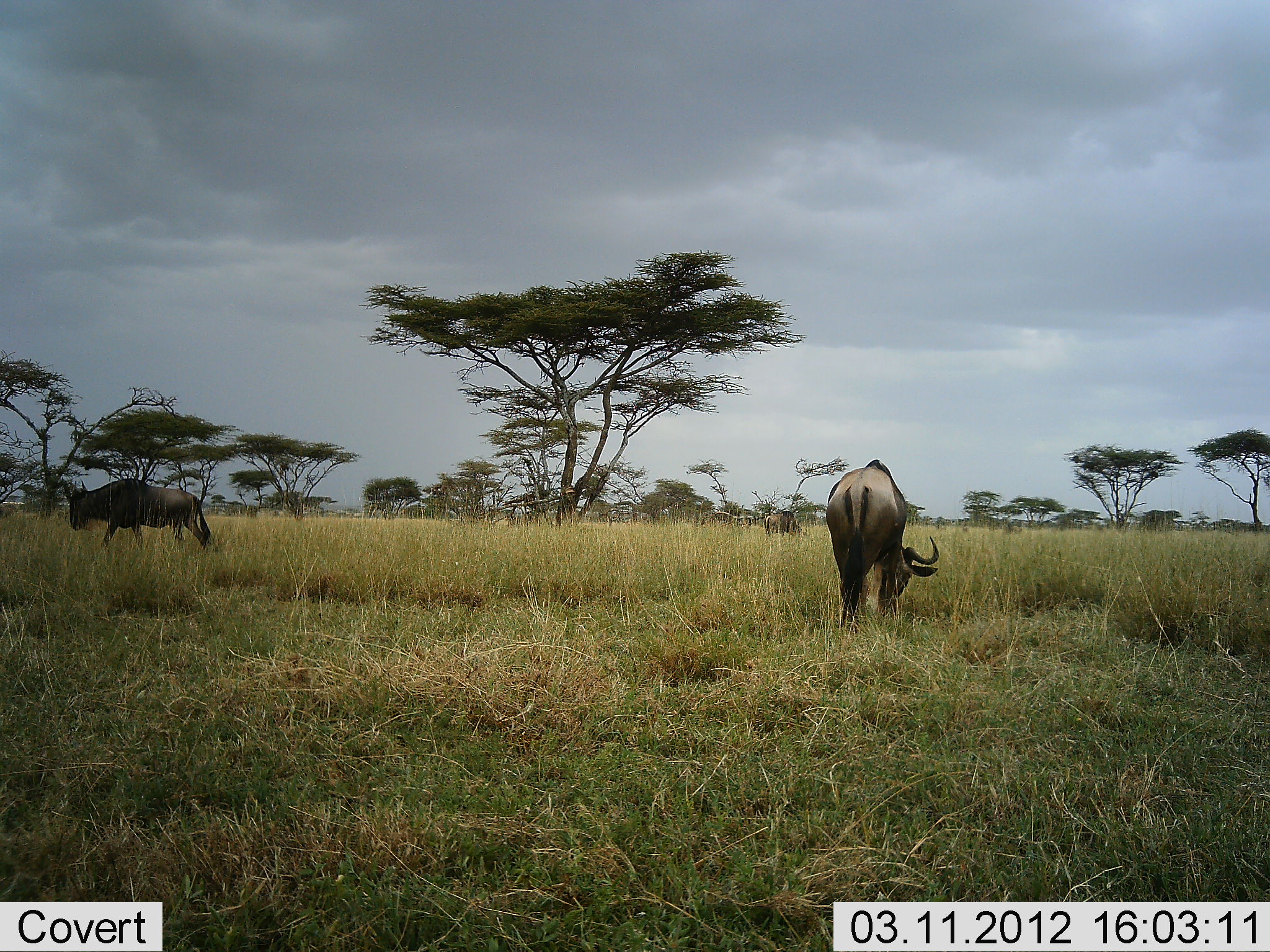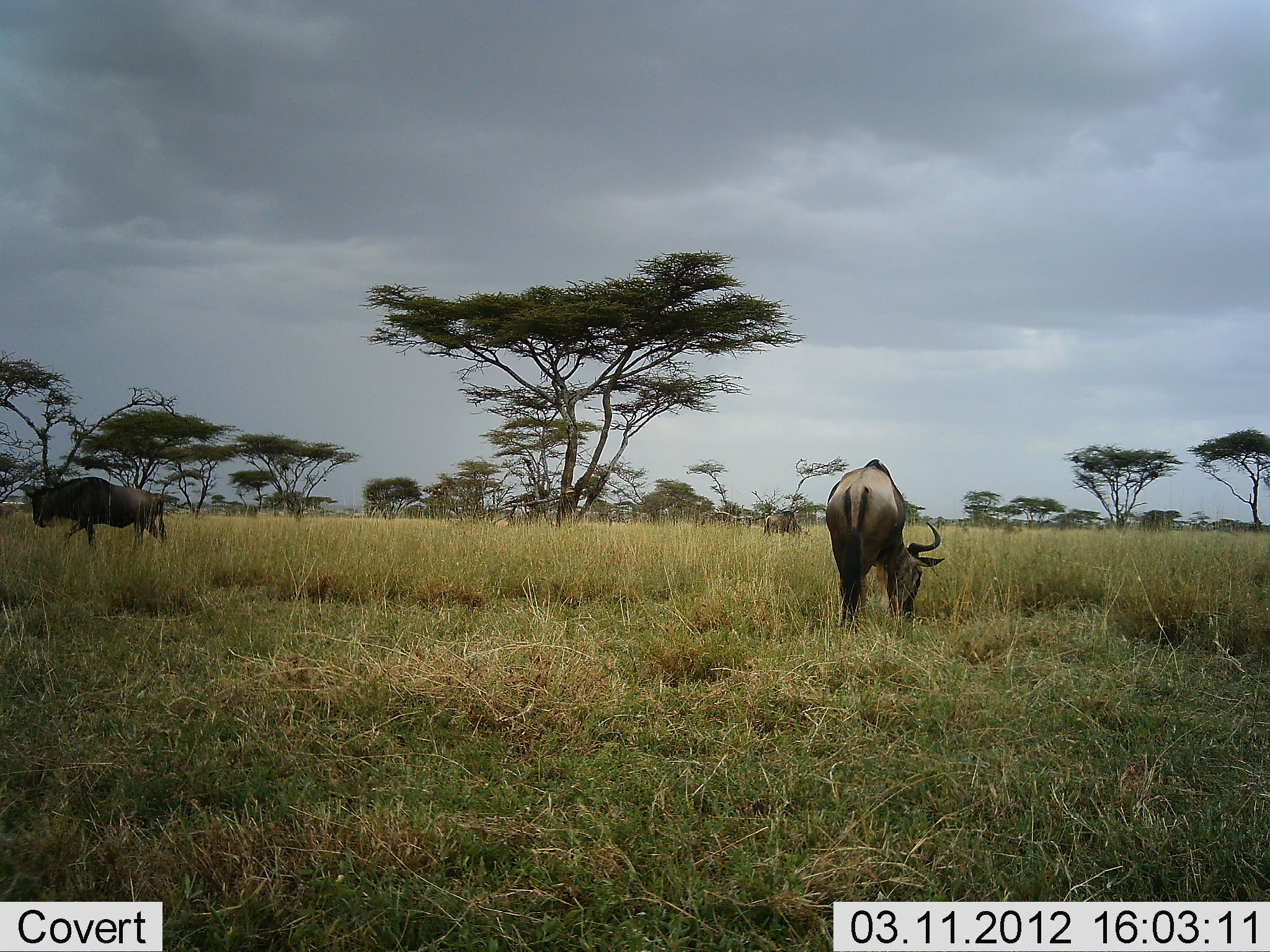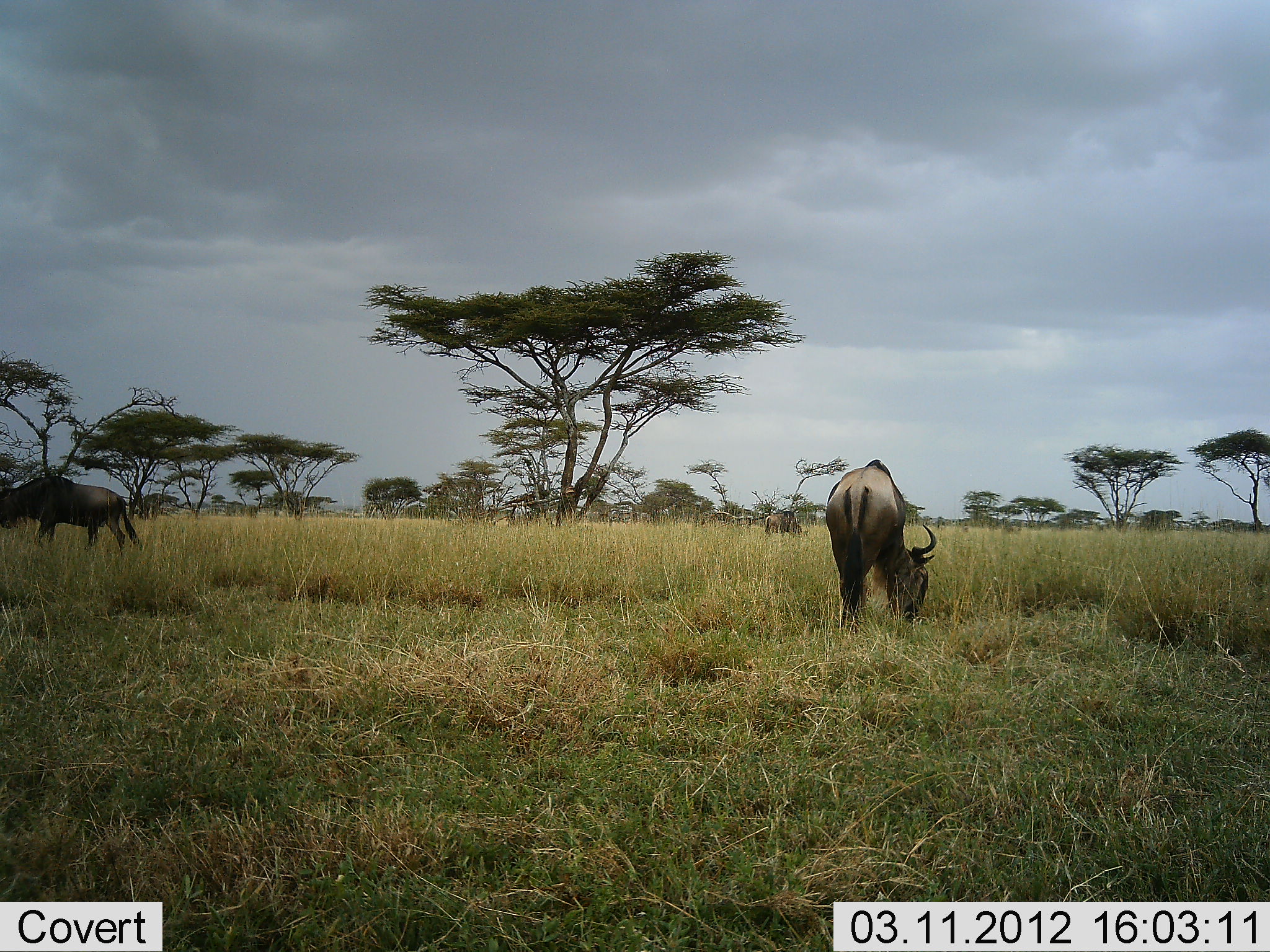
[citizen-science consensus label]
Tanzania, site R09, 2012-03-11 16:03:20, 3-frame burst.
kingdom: Animalia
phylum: Chordata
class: Mammalia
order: Artiodactyla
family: Bovidae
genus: Connochaetes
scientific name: Connochaetes taurinus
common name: blue wildebeest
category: wildebeest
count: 2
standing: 24%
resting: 0%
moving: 76%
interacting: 0%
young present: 0%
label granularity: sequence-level